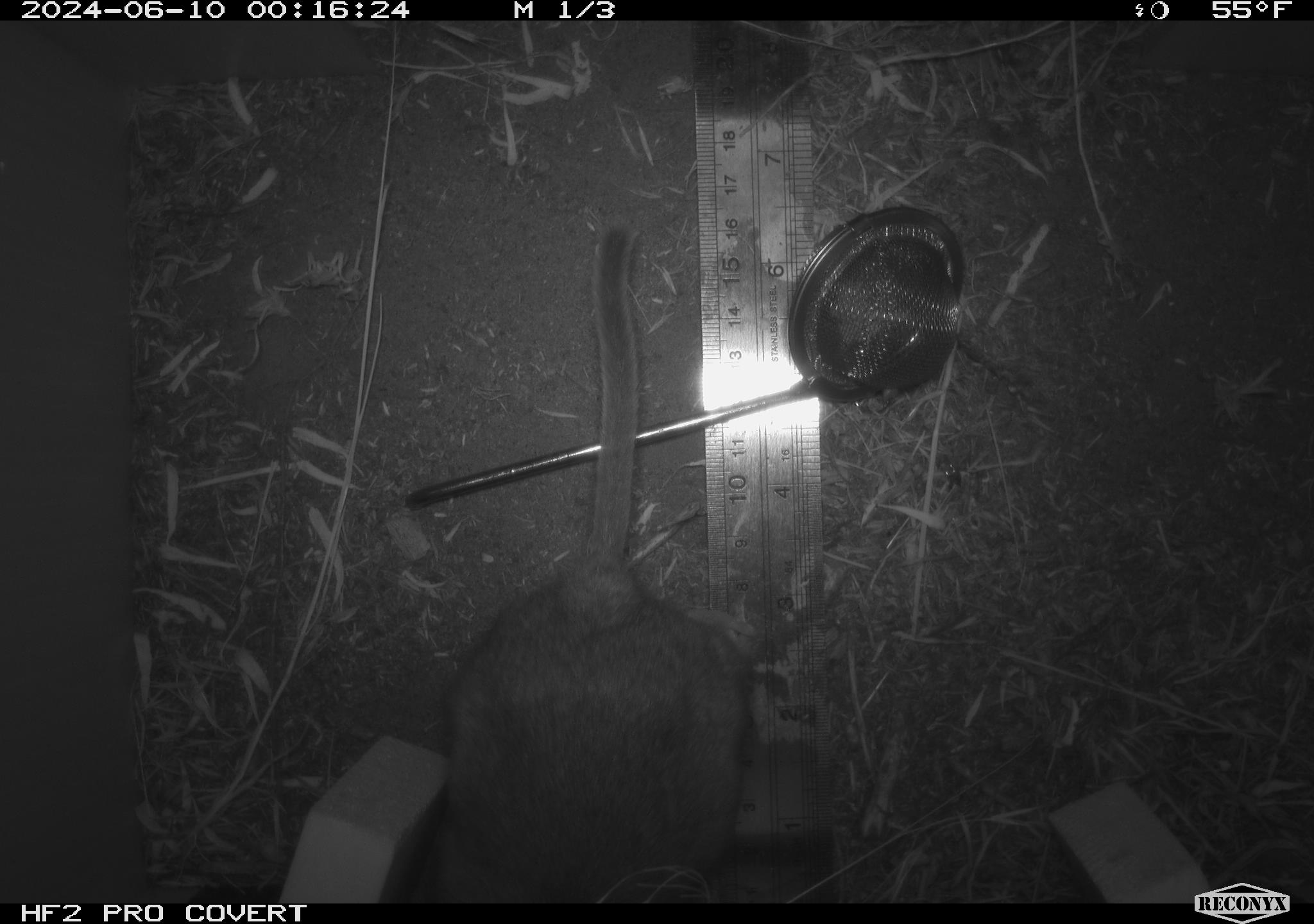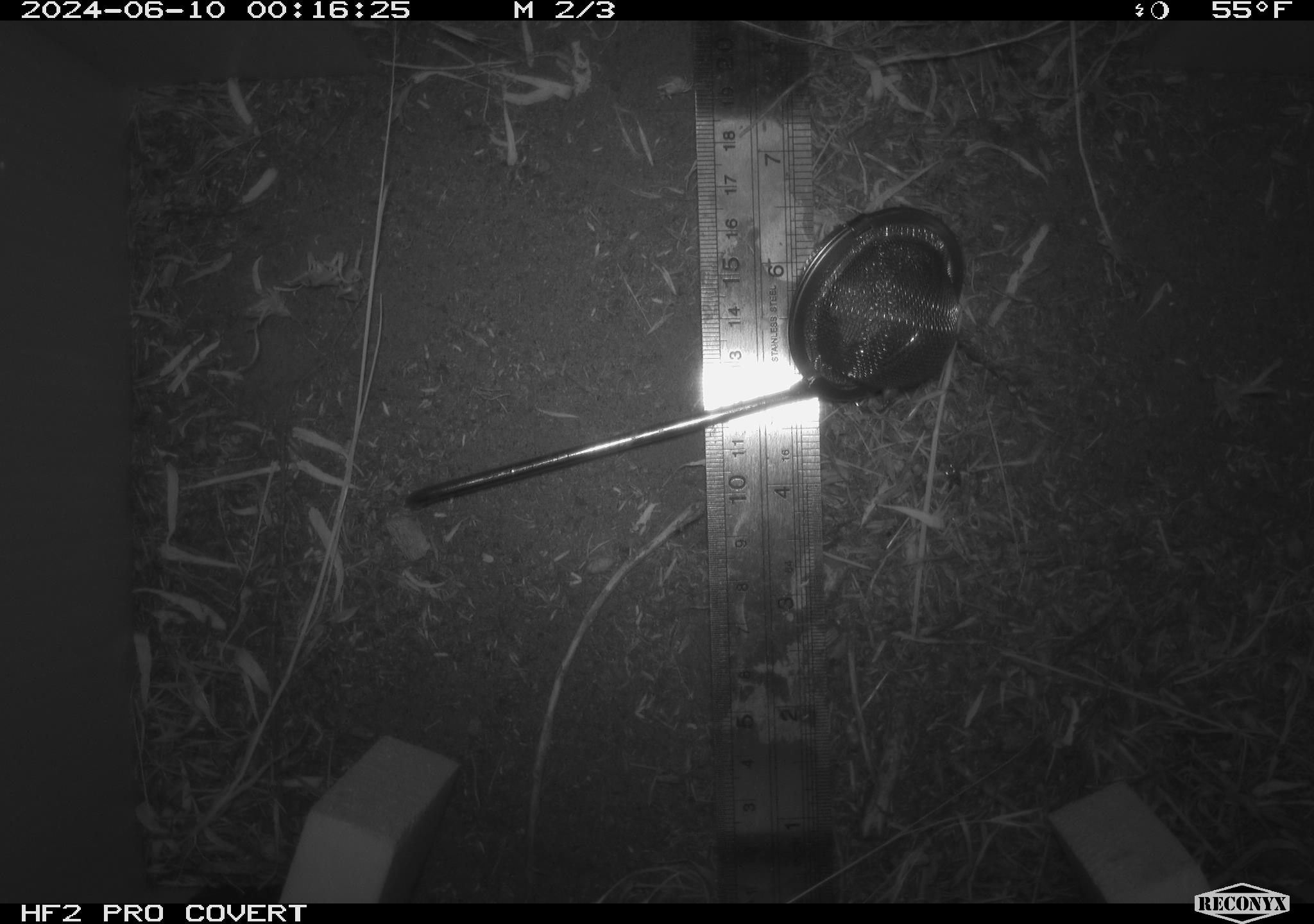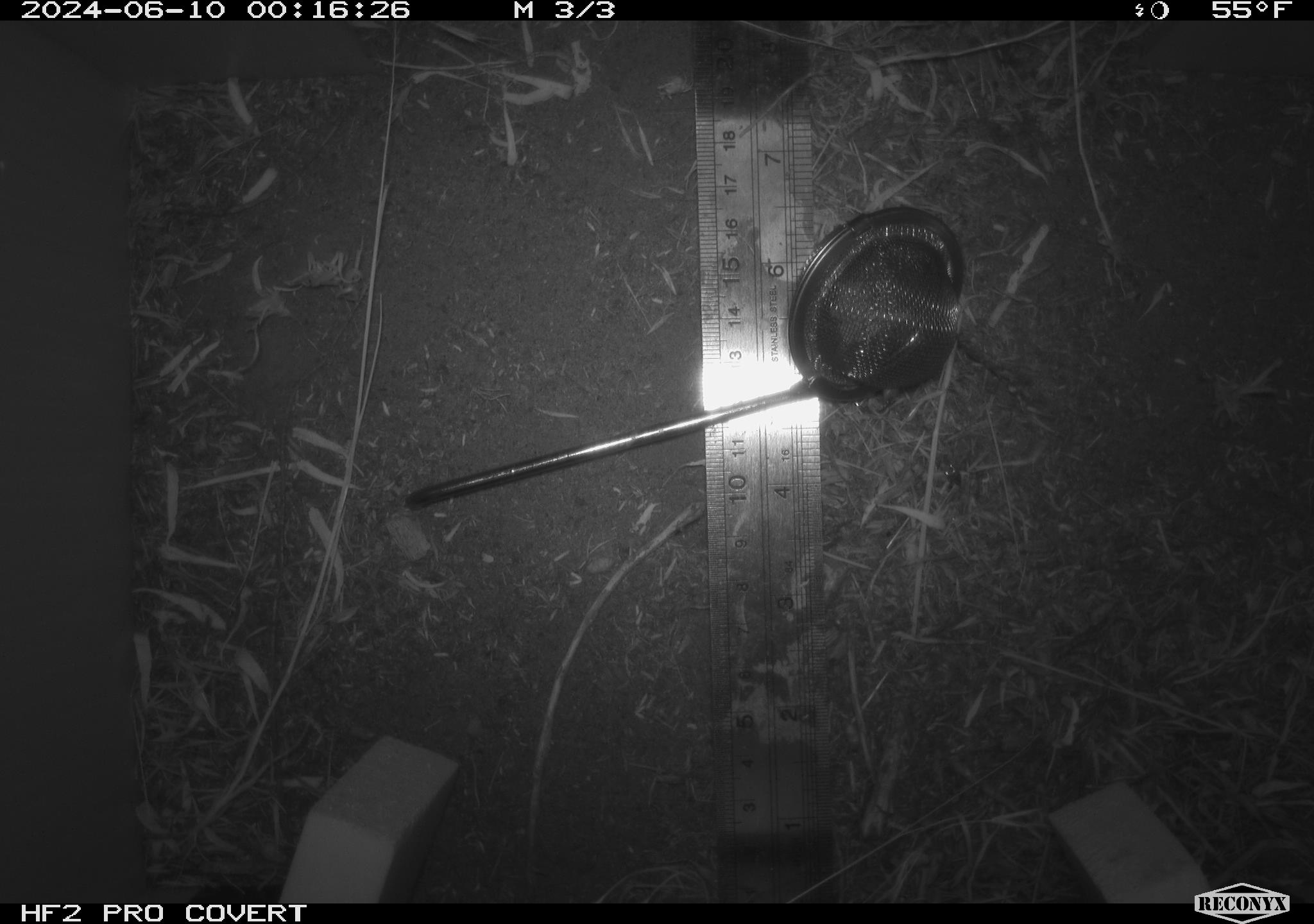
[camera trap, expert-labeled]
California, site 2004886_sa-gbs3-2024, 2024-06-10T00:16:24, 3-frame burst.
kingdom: Animalia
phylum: Chordata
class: Mammalia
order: Rodentia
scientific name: Rodentia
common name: woodrat or rat or mouse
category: woodrat or rat or mouse species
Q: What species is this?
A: Woodrat or rat or mouse species (woodrat or rat or mouse) (Rodentia).